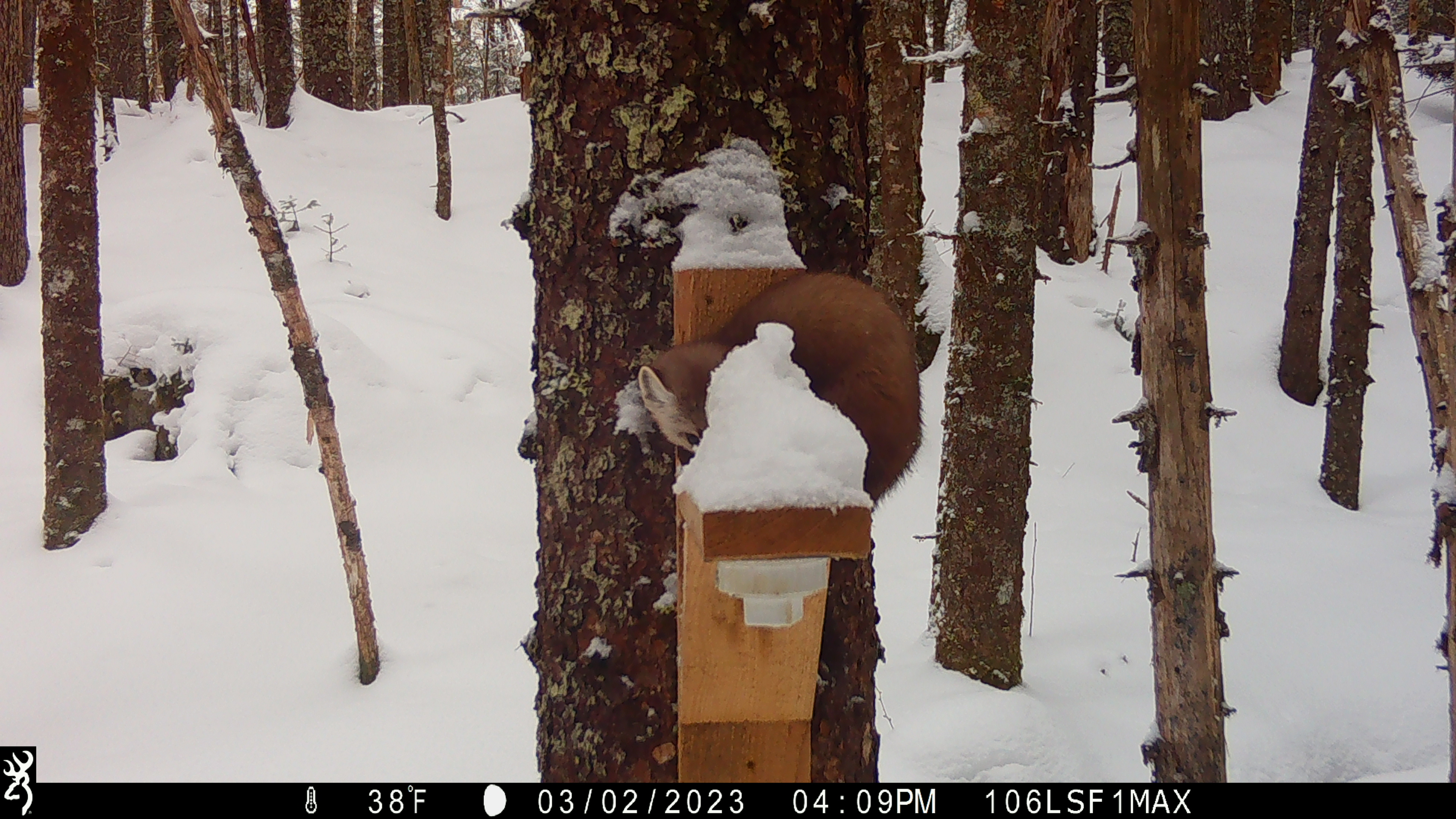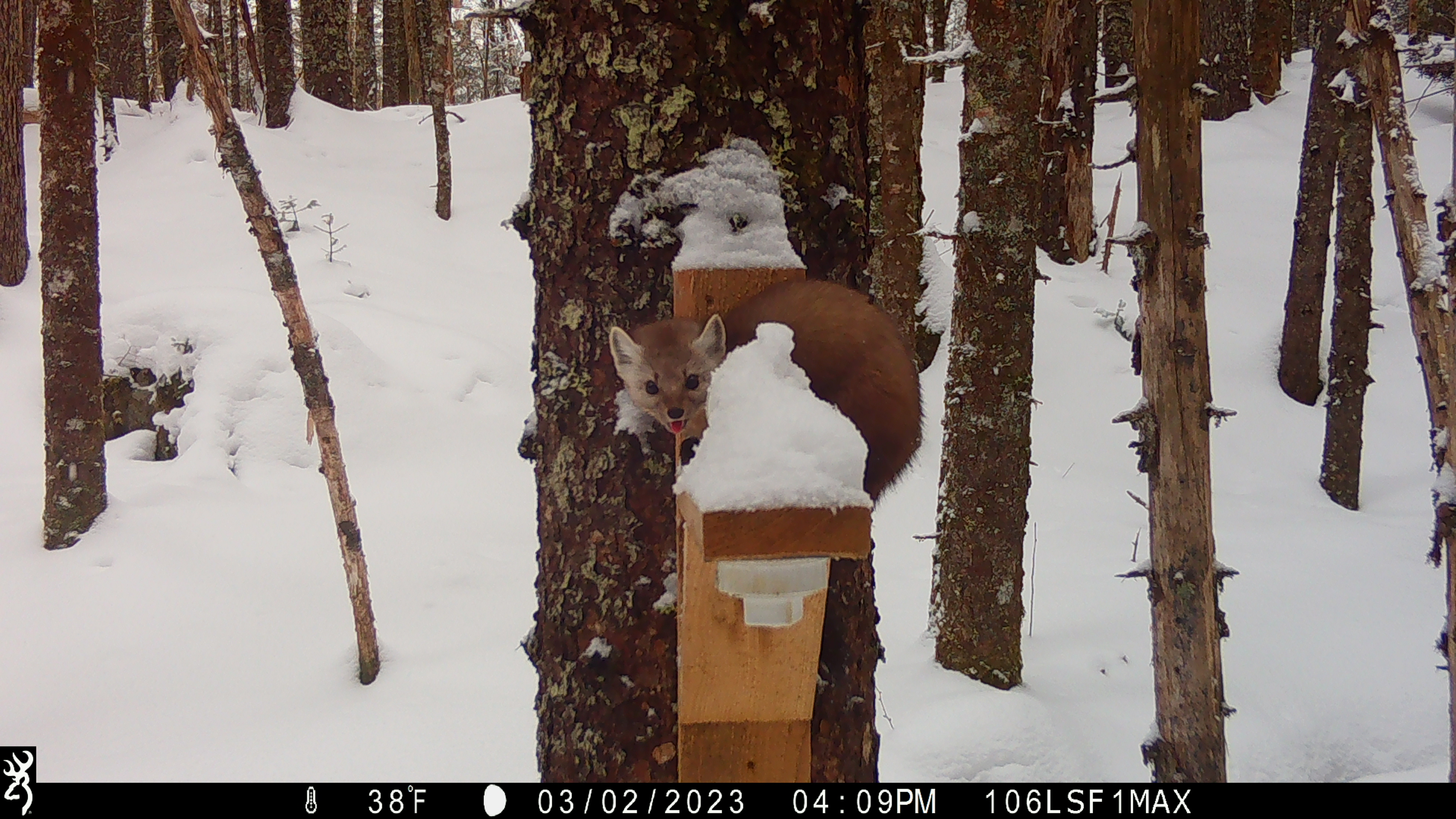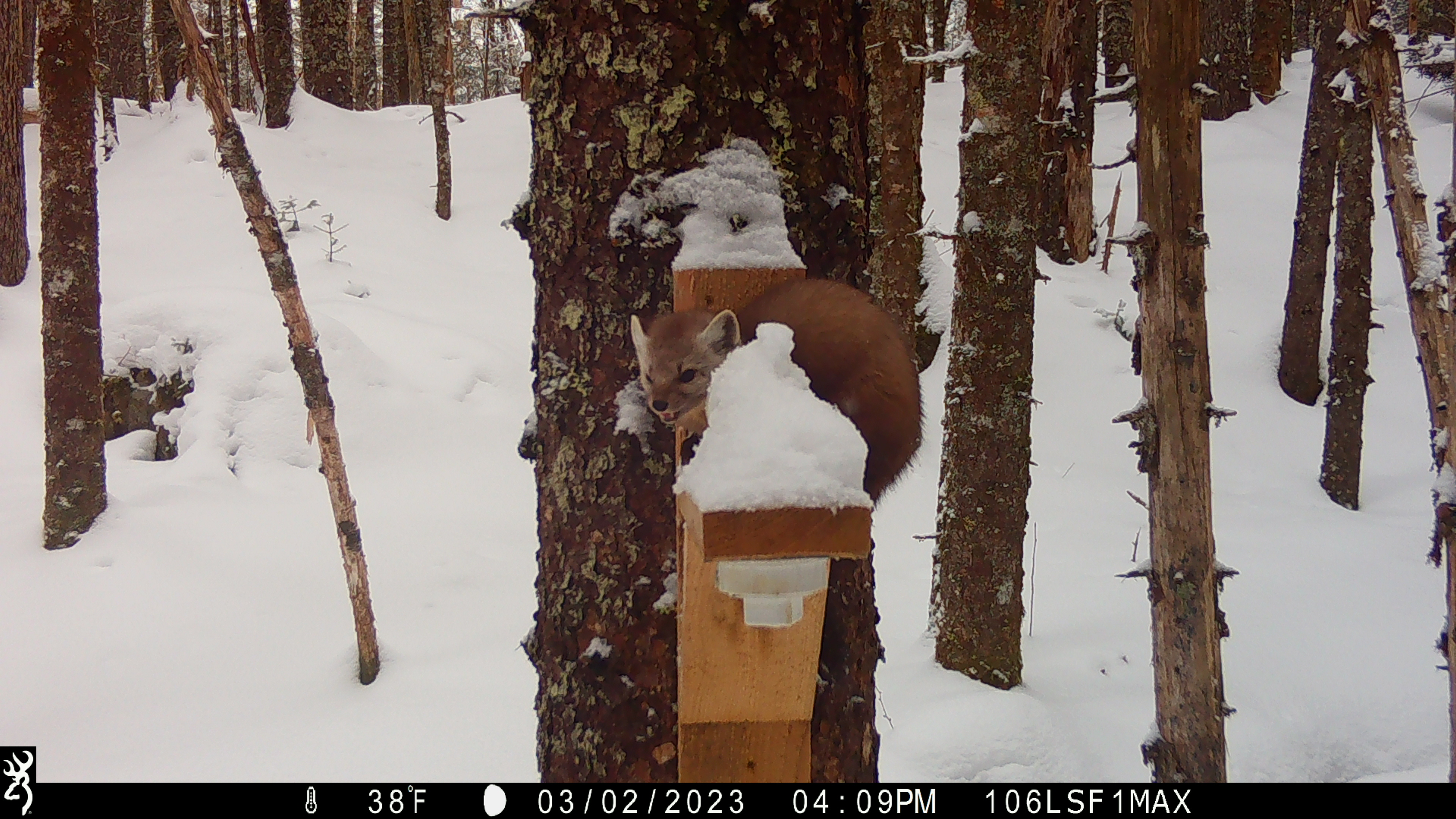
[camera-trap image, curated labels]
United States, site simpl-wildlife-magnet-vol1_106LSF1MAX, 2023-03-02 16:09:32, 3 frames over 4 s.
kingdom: Animalia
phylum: Chordata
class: Mammalia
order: Carnivora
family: Mustelidae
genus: Martes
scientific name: Martes americana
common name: american marten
American marten (Martes americana).